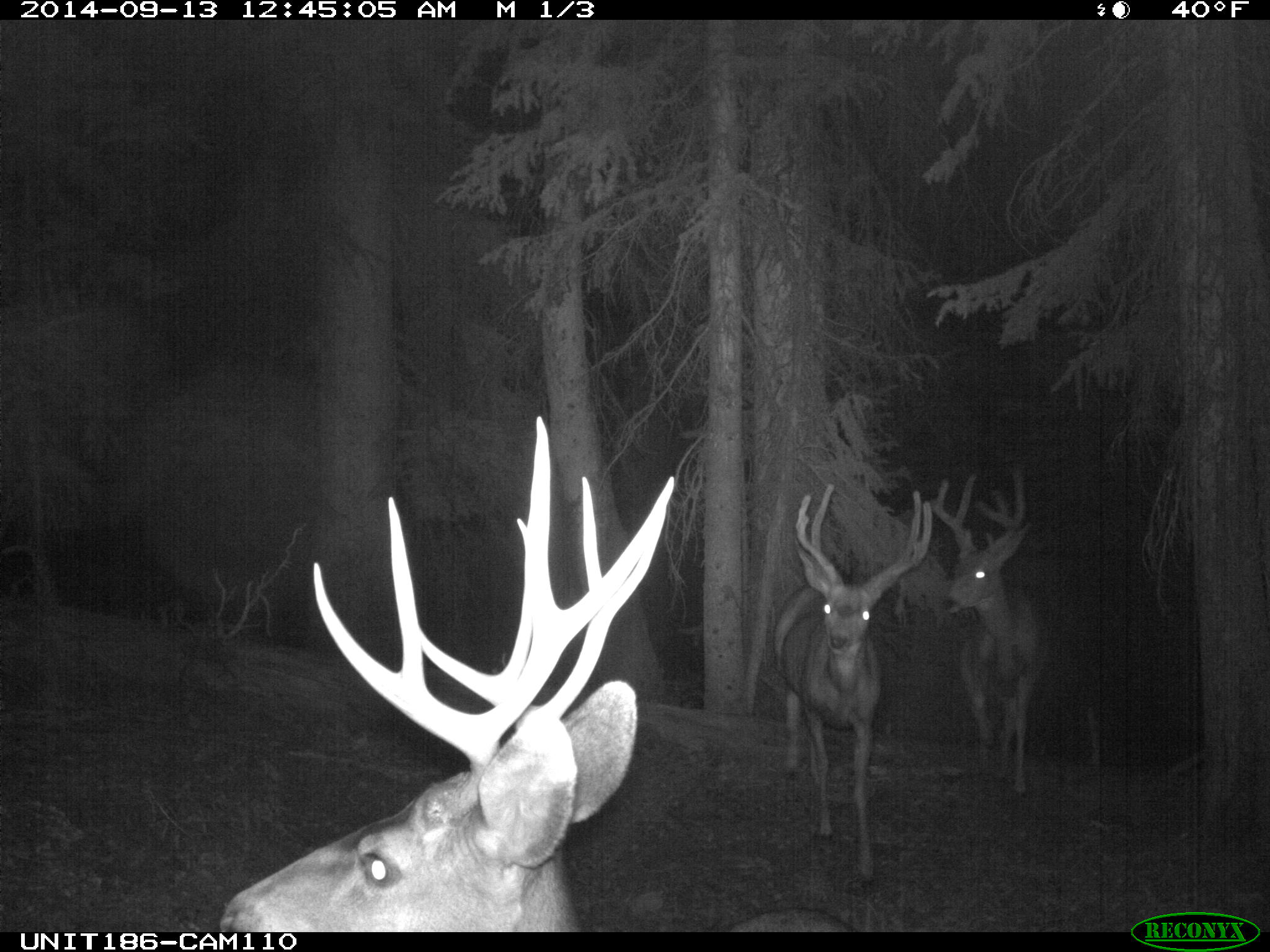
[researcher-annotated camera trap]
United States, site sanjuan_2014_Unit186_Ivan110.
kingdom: Animalia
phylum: Chordata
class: Mammalia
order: Artiodactyla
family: Cervidae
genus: Odocoileus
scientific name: Odocoileus hemionus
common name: mule deer